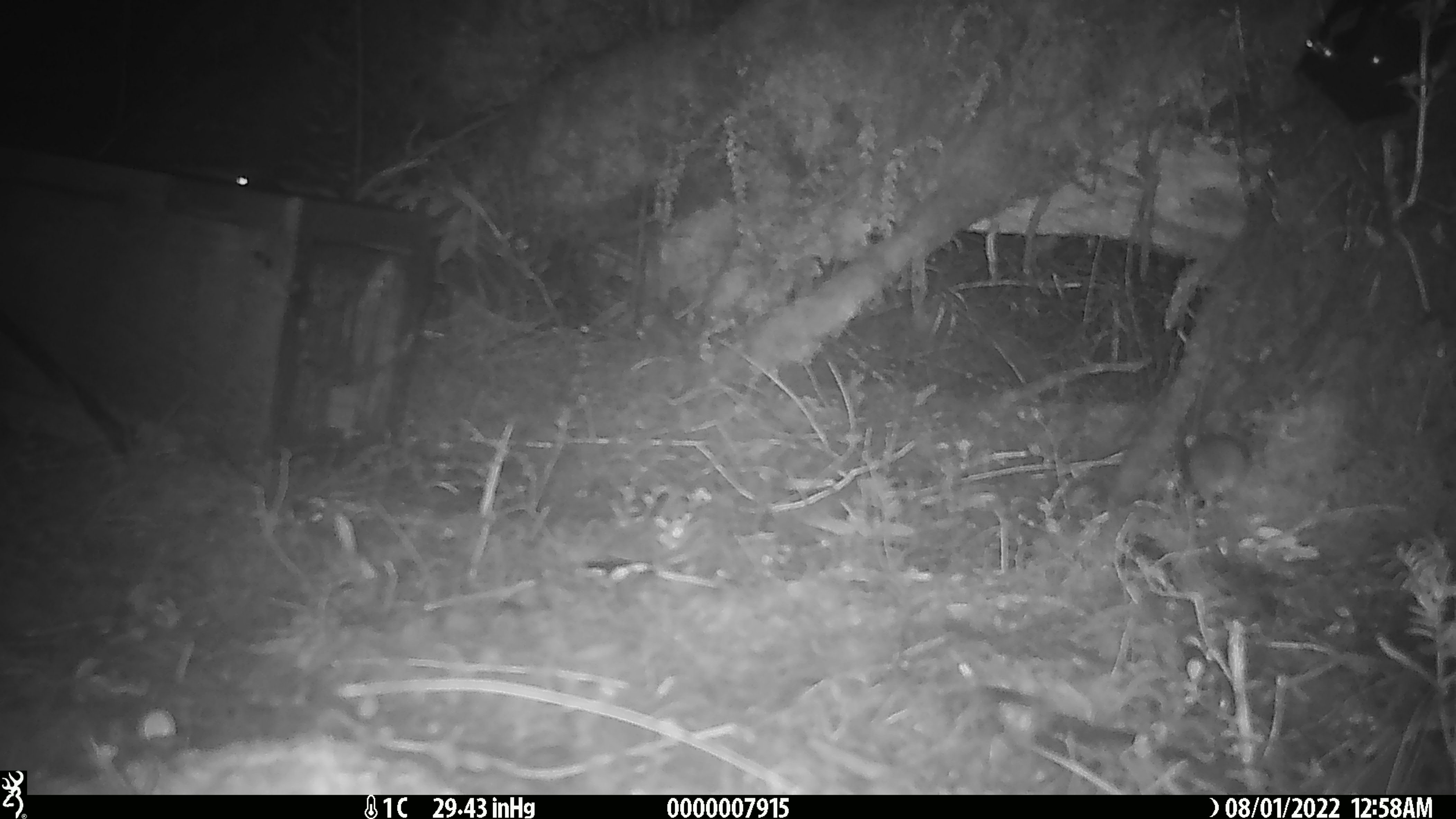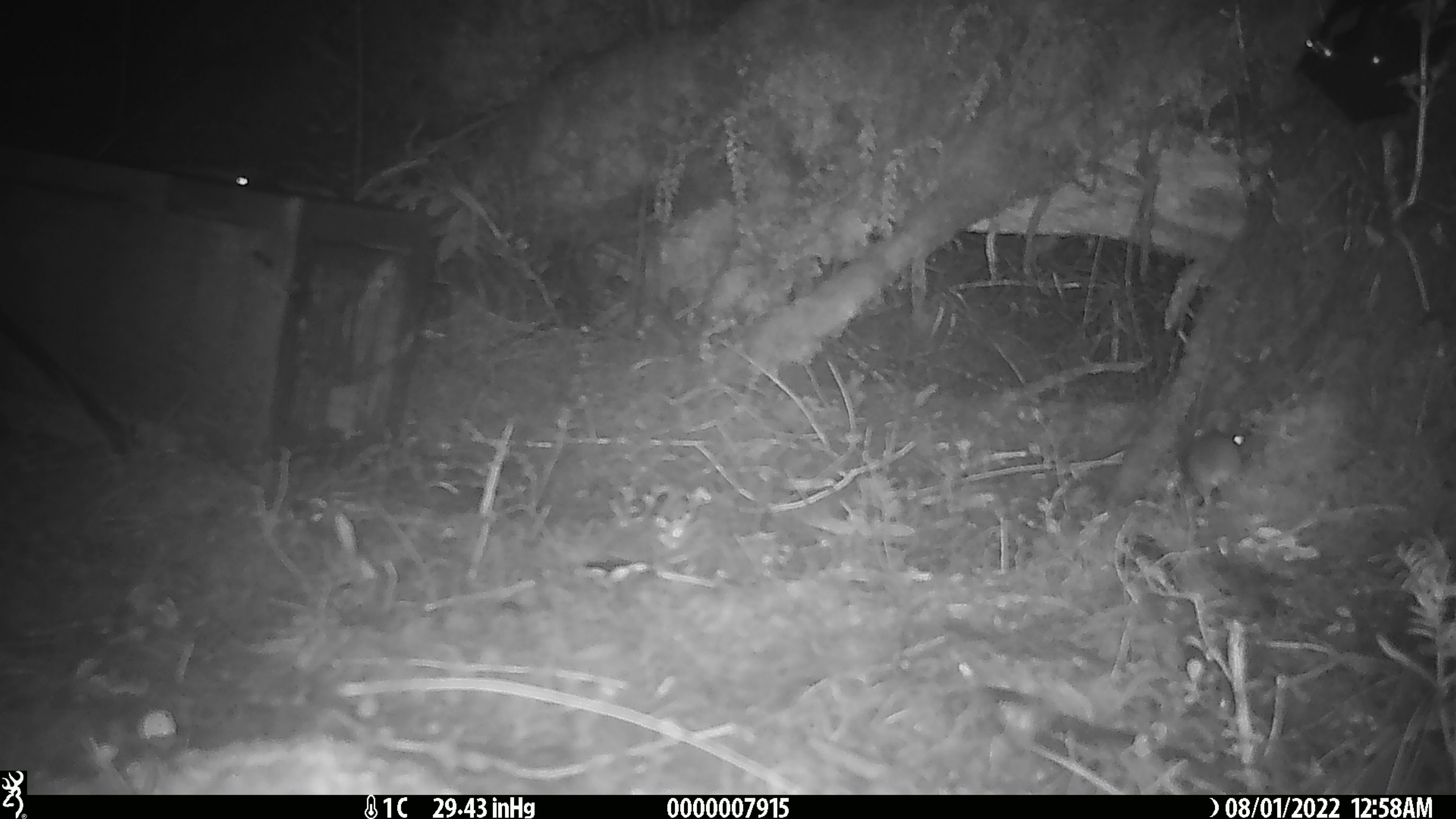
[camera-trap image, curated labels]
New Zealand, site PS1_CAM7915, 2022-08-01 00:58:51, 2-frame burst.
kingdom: Animalia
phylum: Chordata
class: Mammalia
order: Rodentia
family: Muridae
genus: Mus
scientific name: Mus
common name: mouse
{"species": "mouse (Mus)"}